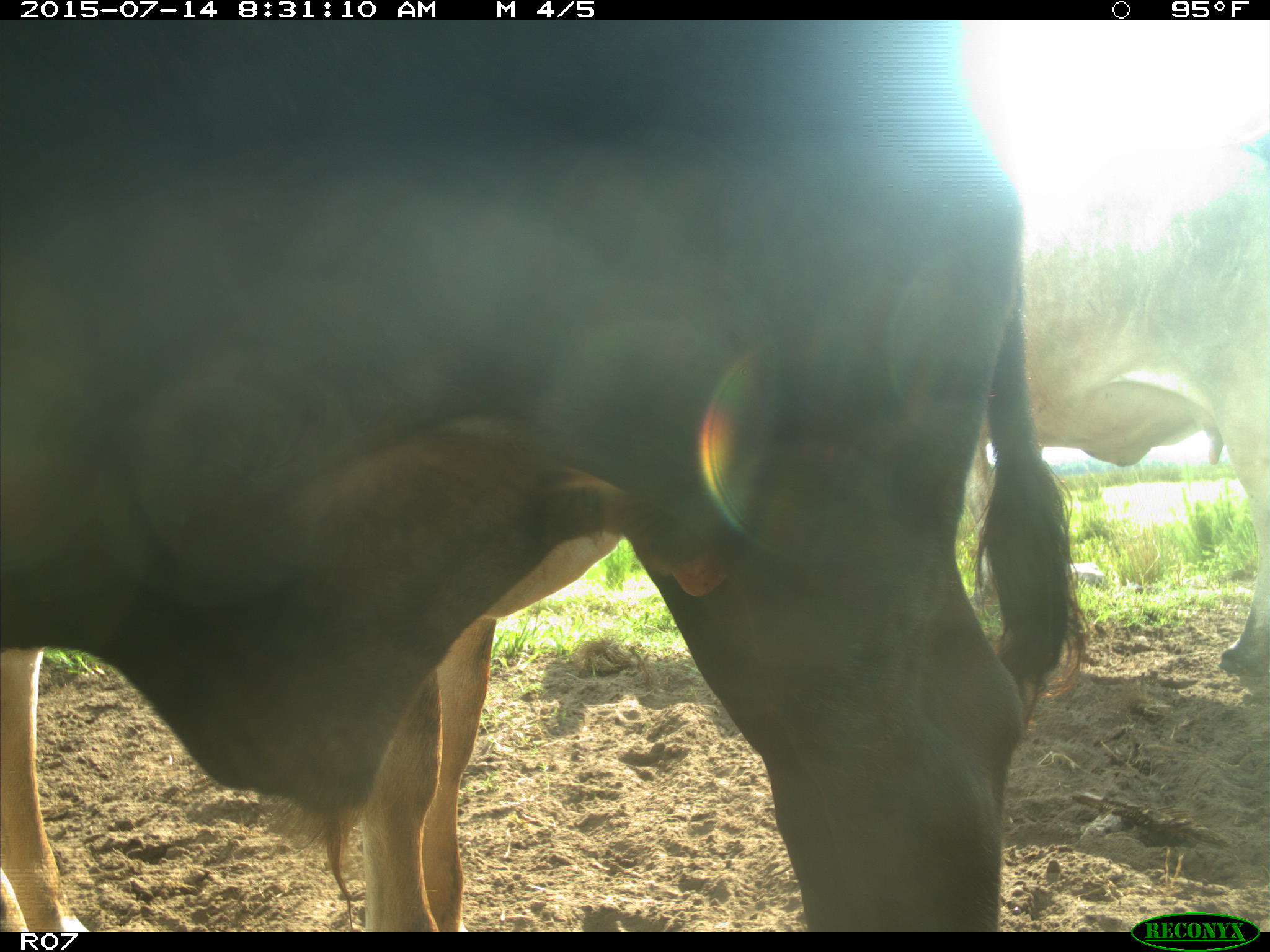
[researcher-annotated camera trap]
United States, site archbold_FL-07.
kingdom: Animalia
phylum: Chordata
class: Mammalia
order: Artiodactyla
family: Bovidae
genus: Bos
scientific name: Bos taurus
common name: domestic cow